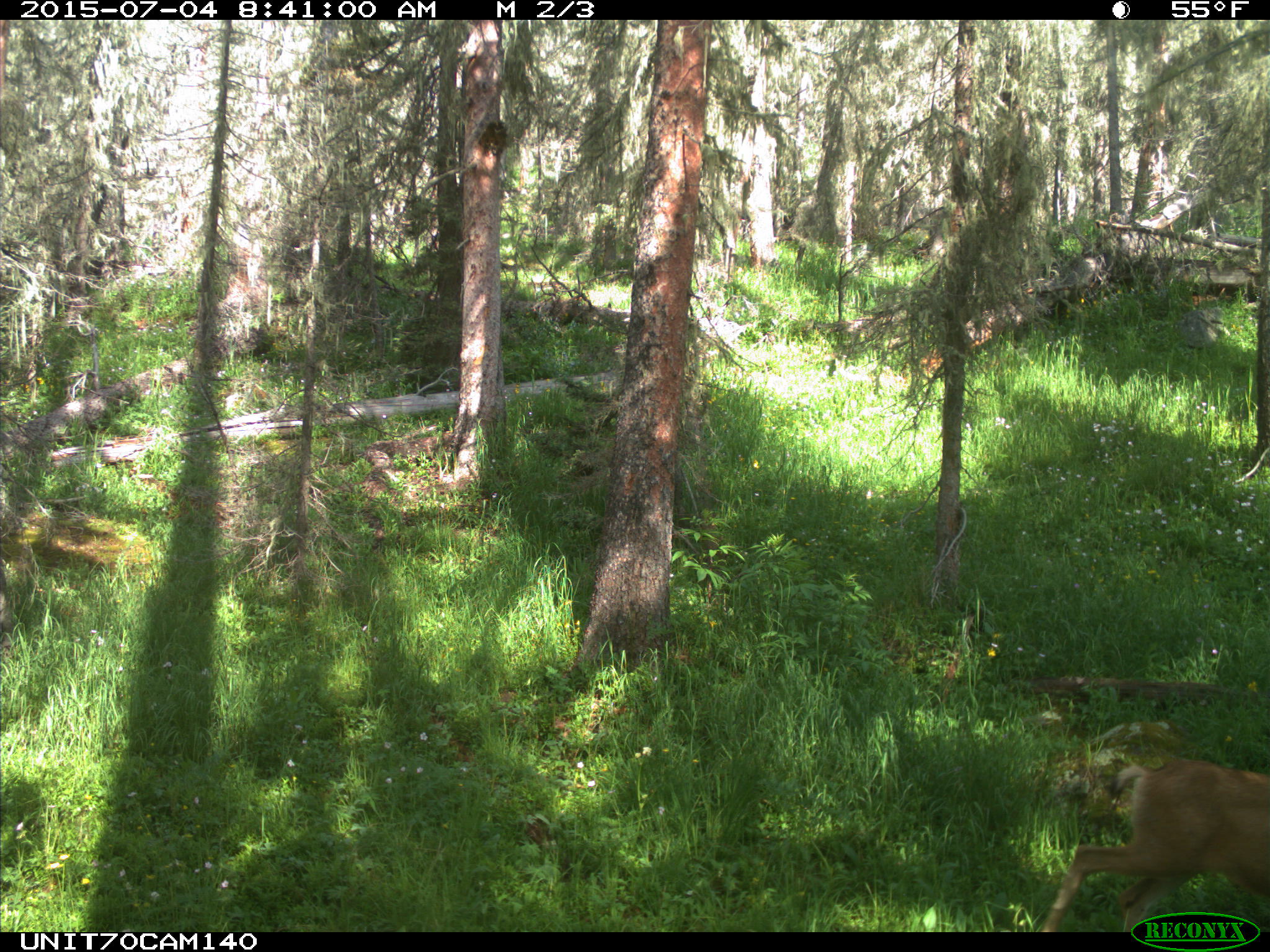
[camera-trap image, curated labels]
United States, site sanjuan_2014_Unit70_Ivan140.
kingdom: Animalia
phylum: Chordata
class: Mammalia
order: Artiodactyla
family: Cervidae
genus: Odocoileus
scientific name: Odocoileus hemionus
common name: mule deer